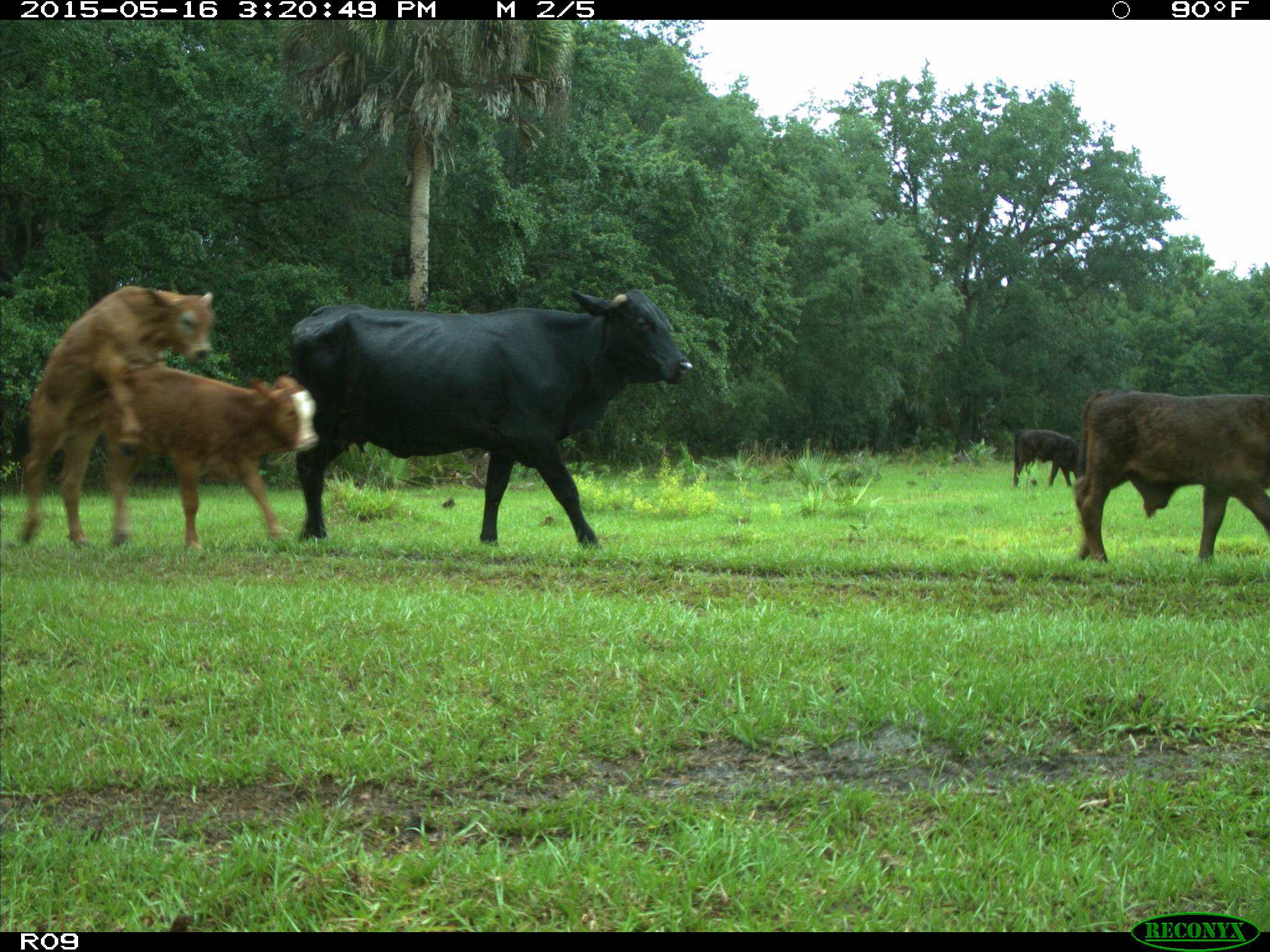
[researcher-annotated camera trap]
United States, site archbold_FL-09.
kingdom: Animalia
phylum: Chordata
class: Mammalia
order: Artiodactyla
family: Bovidae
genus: Bos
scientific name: Bos taurus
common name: domestic cow